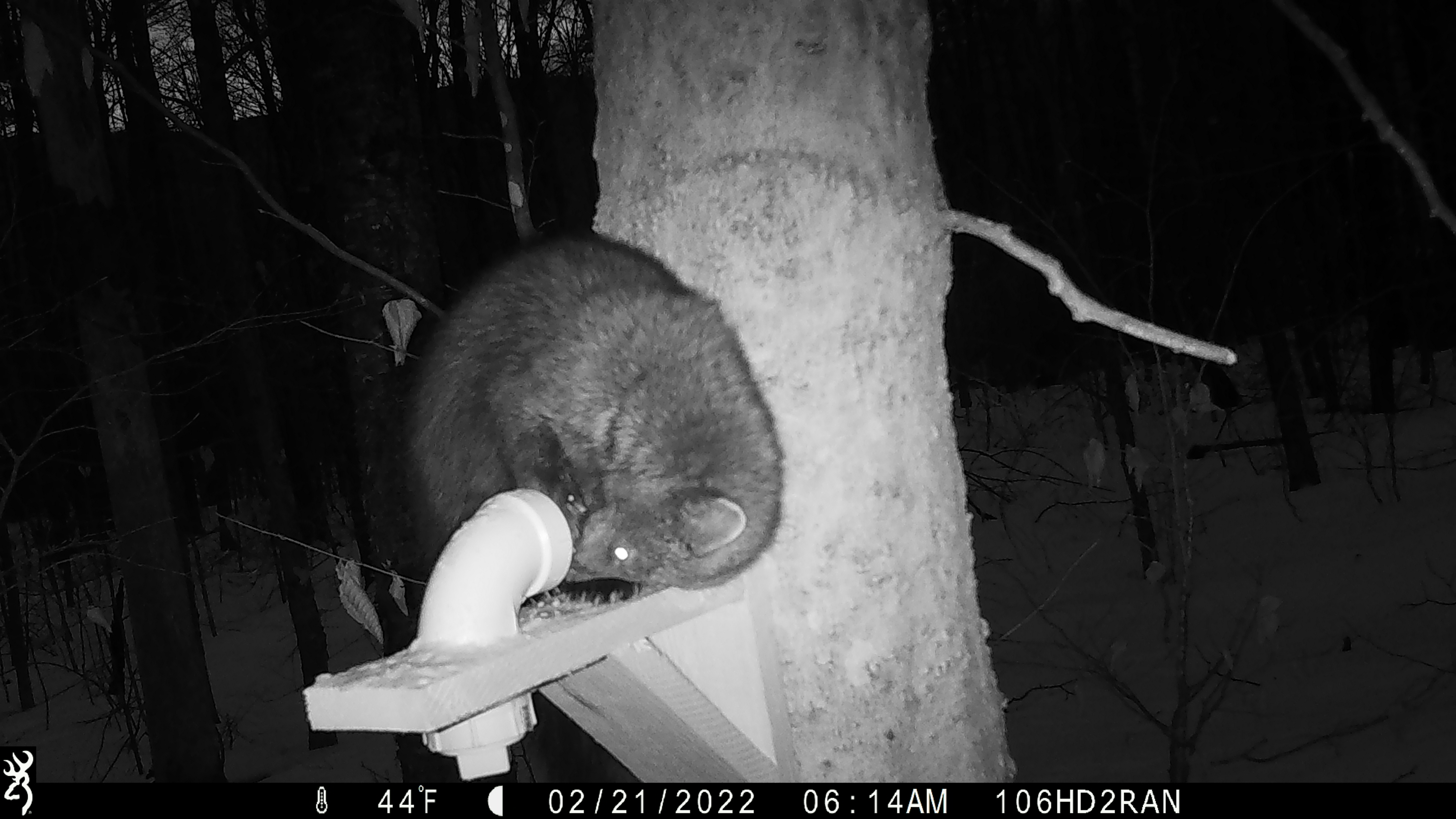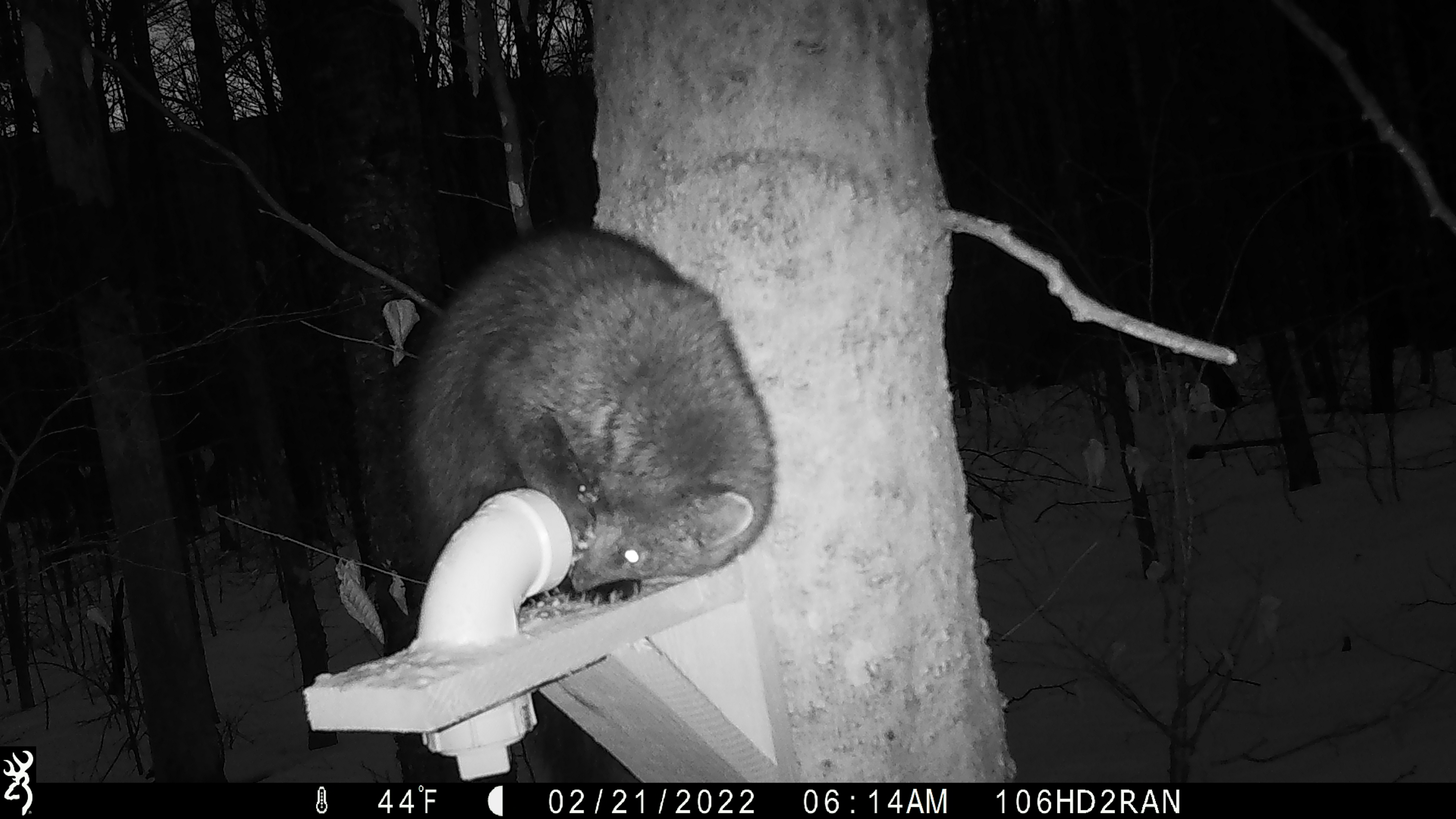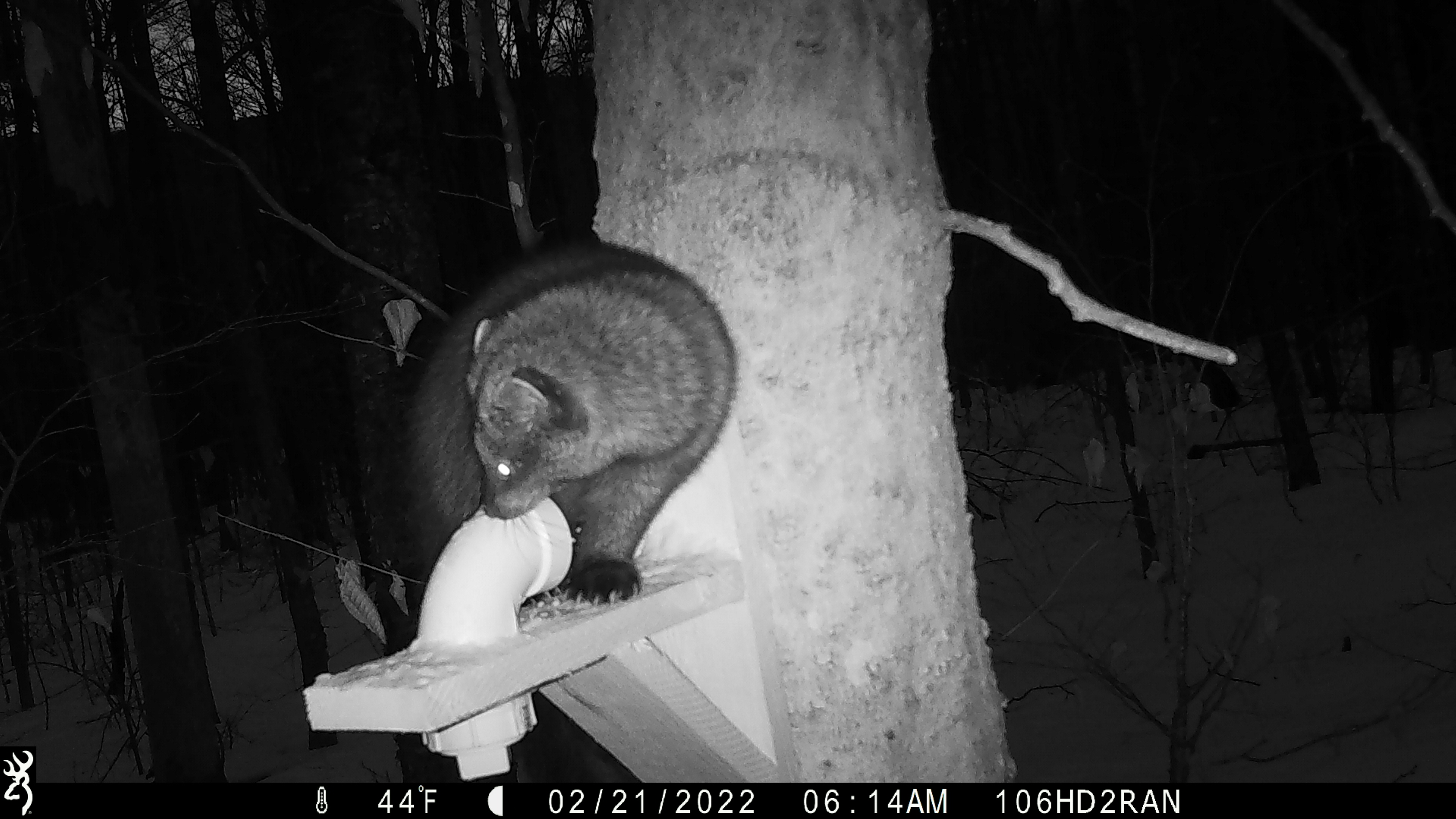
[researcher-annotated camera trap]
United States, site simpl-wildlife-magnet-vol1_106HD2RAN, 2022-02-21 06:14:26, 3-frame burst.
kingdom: Animalia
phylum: Chordata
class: Mammalia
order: Carnivora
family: Mustelidae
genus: Pekania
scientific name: Pekania pennanti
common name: fisher